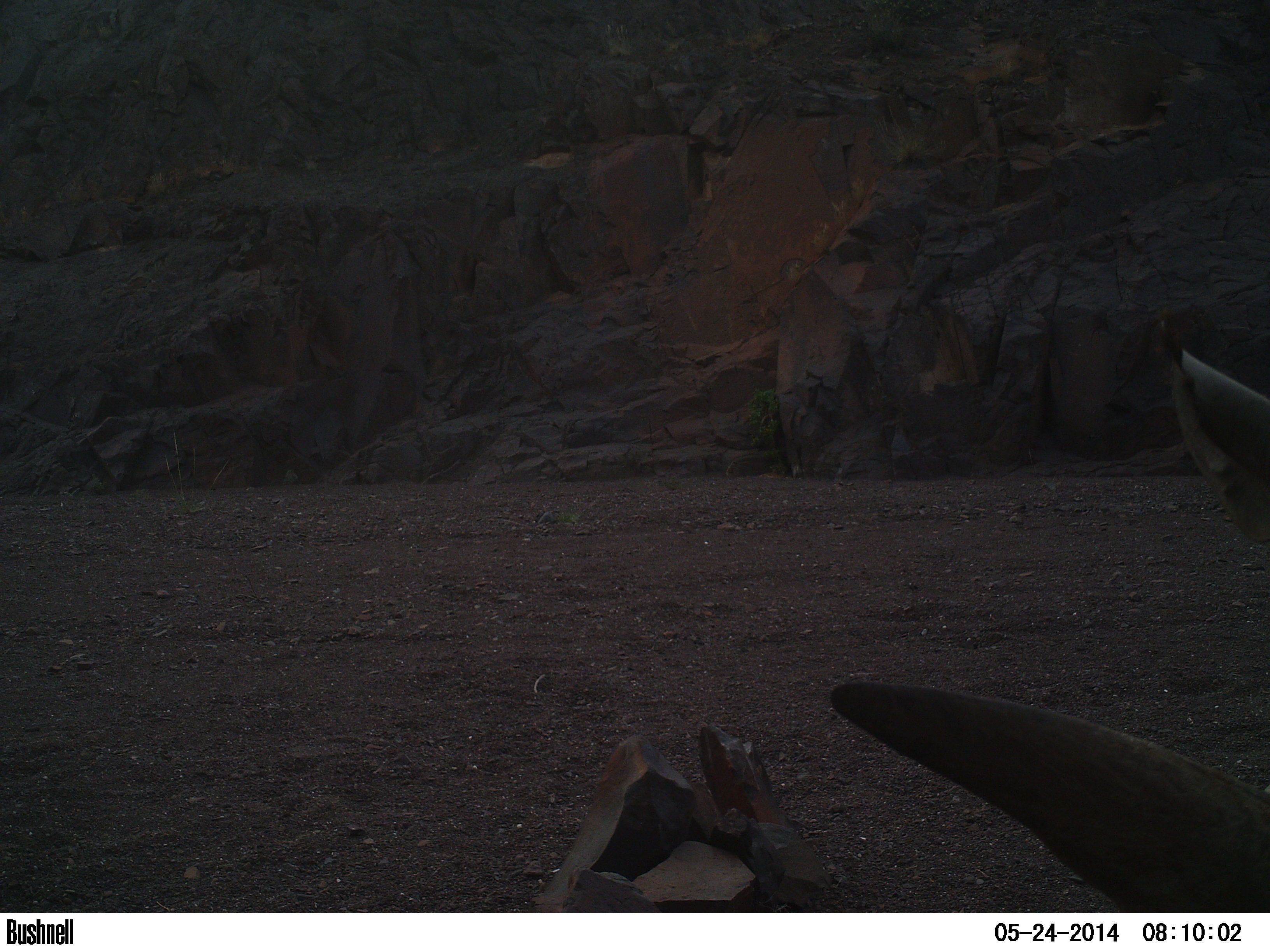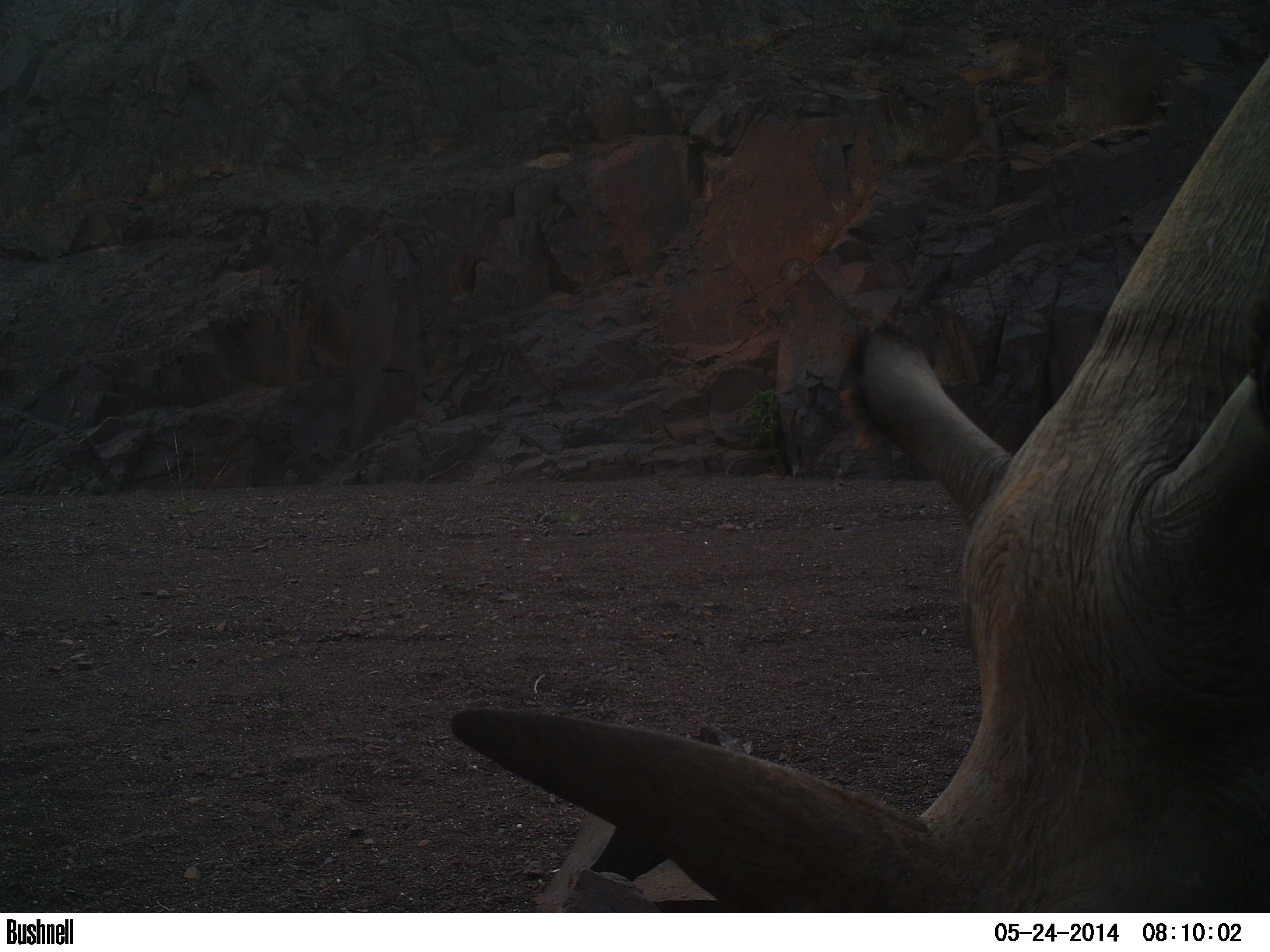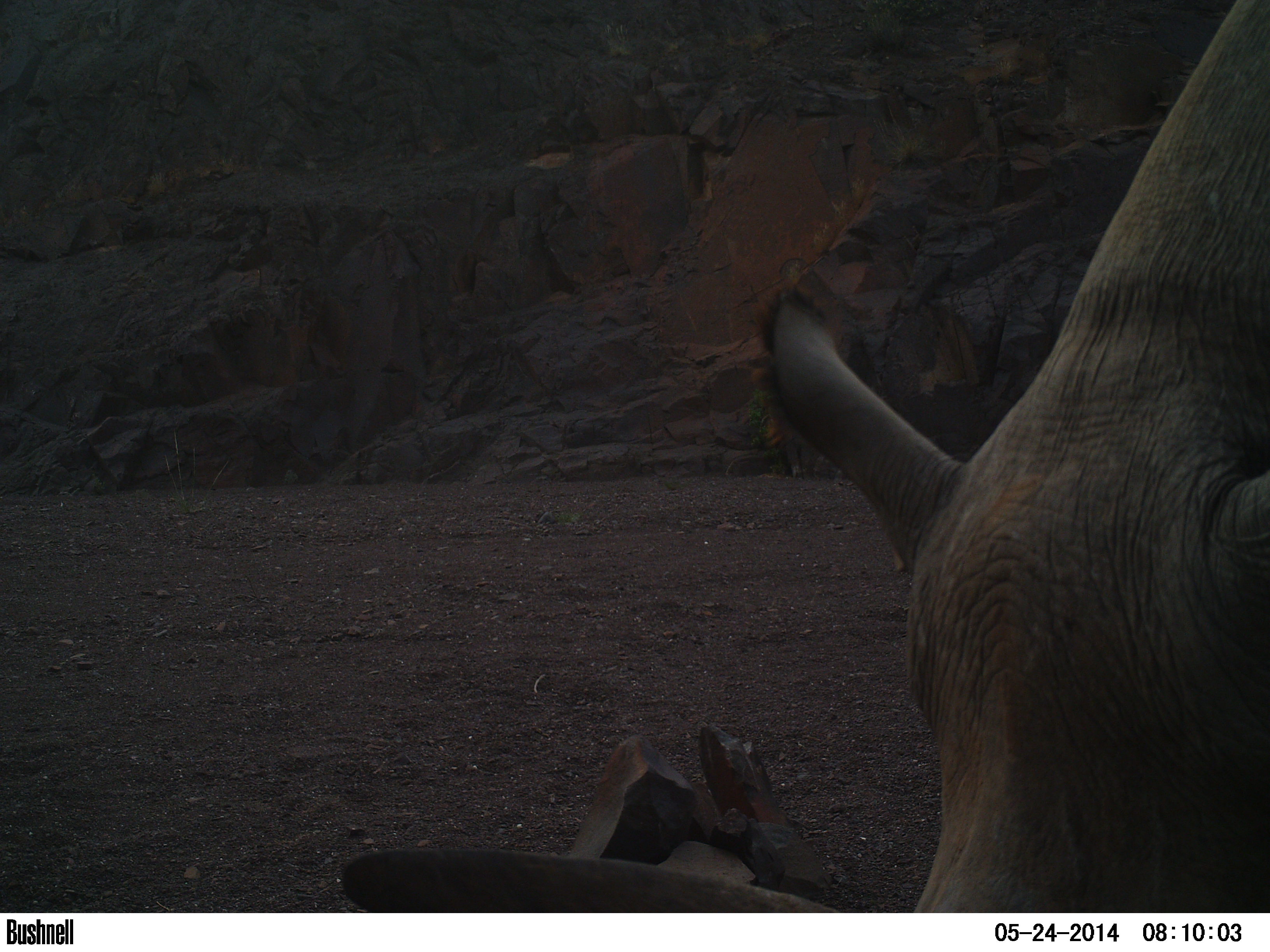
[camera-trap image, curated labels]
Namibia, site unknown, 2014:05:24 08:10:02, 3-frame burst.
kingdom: Animalia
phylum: Chordata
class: Mammalia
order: Perissodactyla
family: Rhinocerotidae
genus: Diceros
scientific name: Diceros bicornis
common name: black rhinoceros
Diceros bicornis (black rhinoceros).